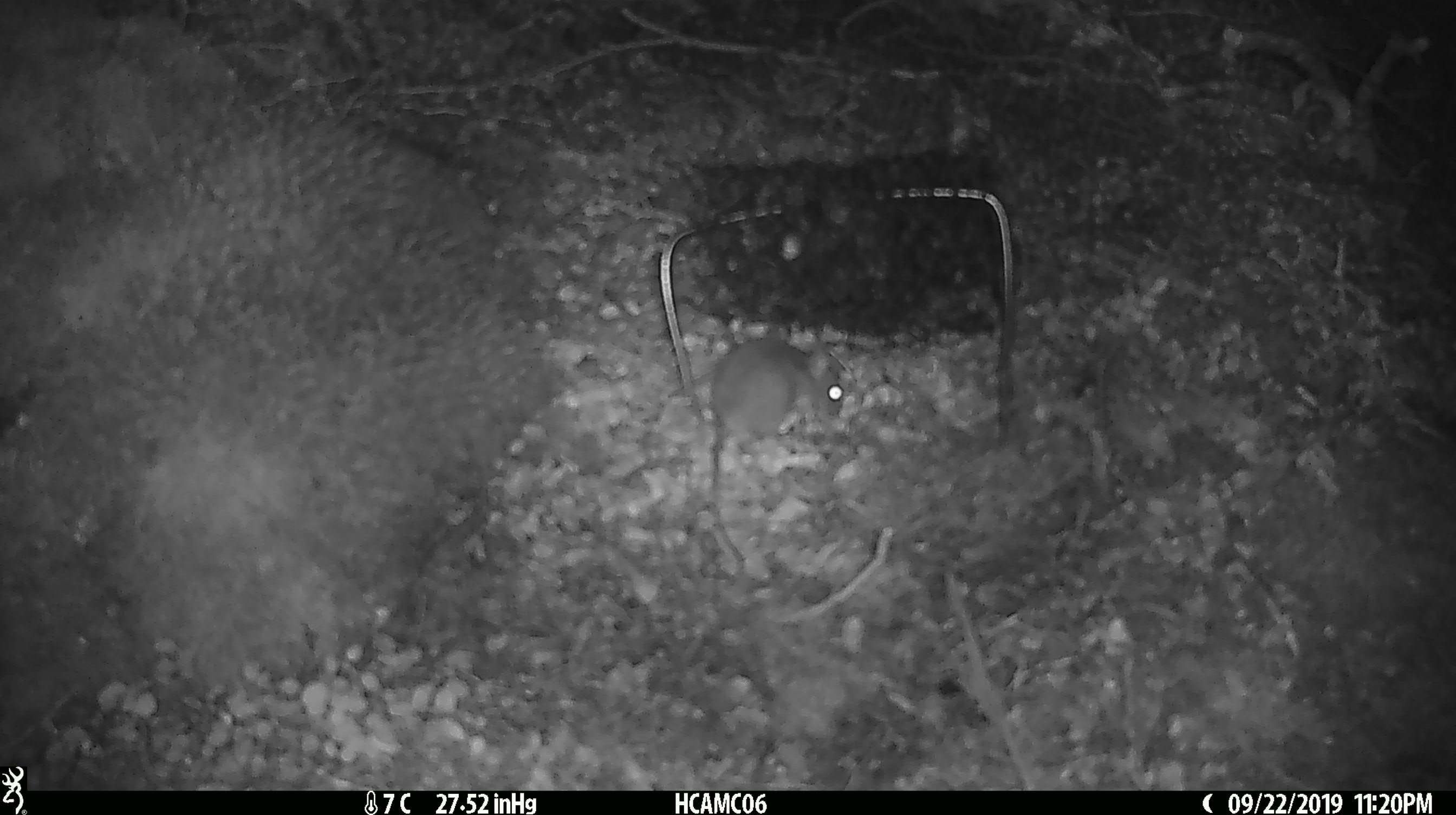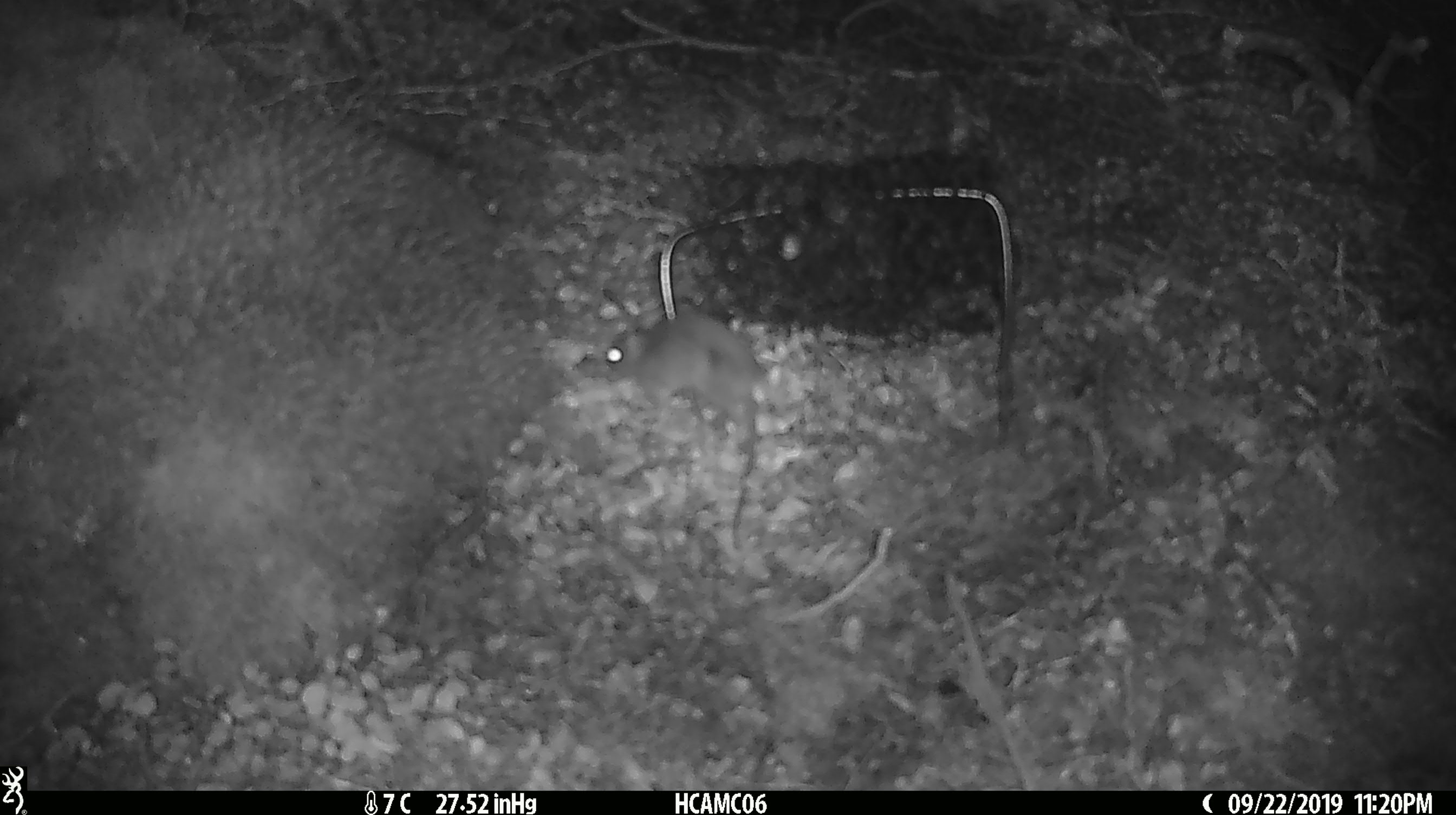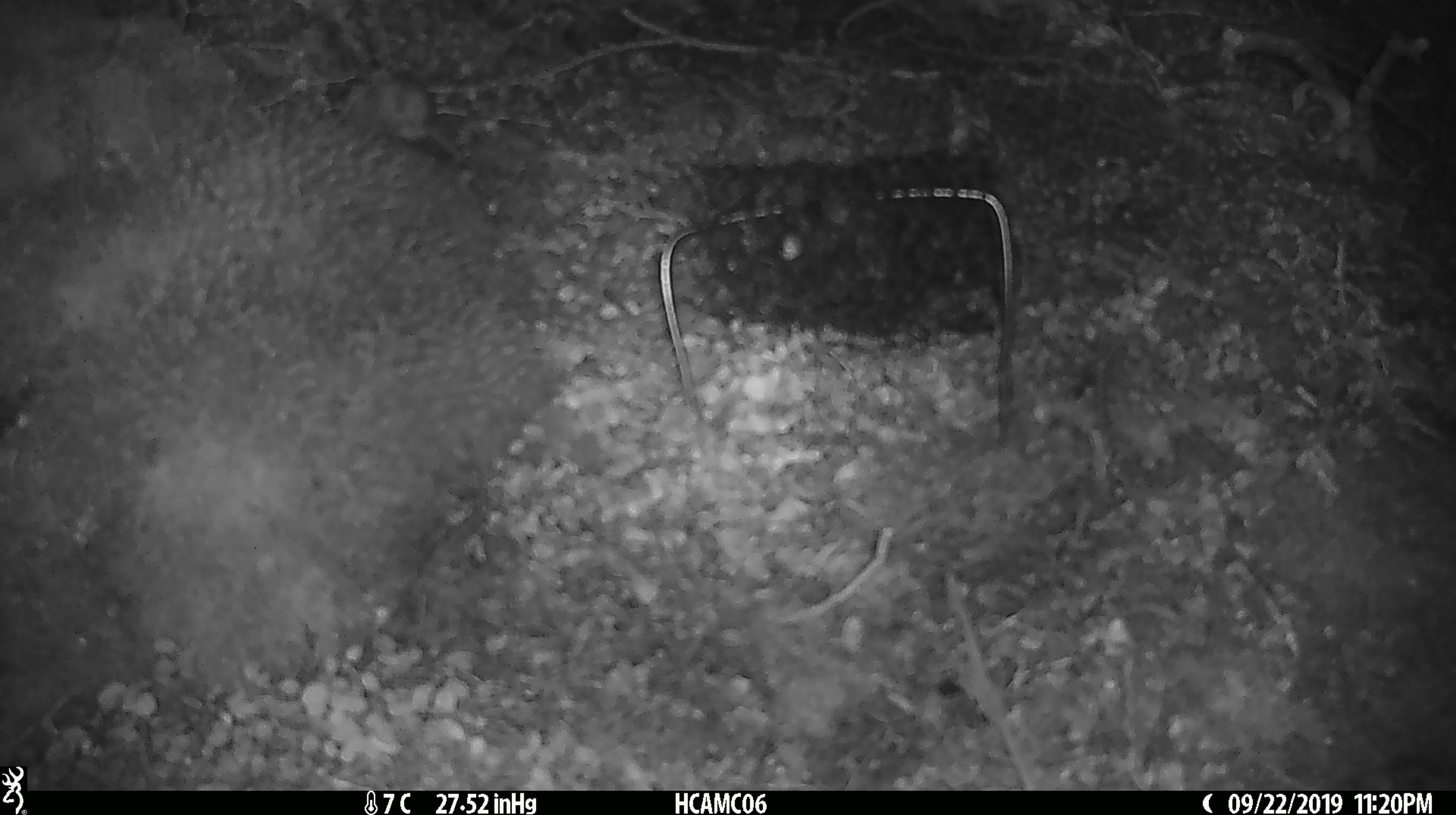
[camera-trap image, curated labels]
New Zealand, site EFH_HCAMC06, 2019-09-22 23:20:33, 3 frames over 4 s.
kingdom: Animalia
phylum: Chordata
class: Mammalia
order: Rodentia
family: Muridae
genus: Mus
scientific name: Mus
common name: mouse